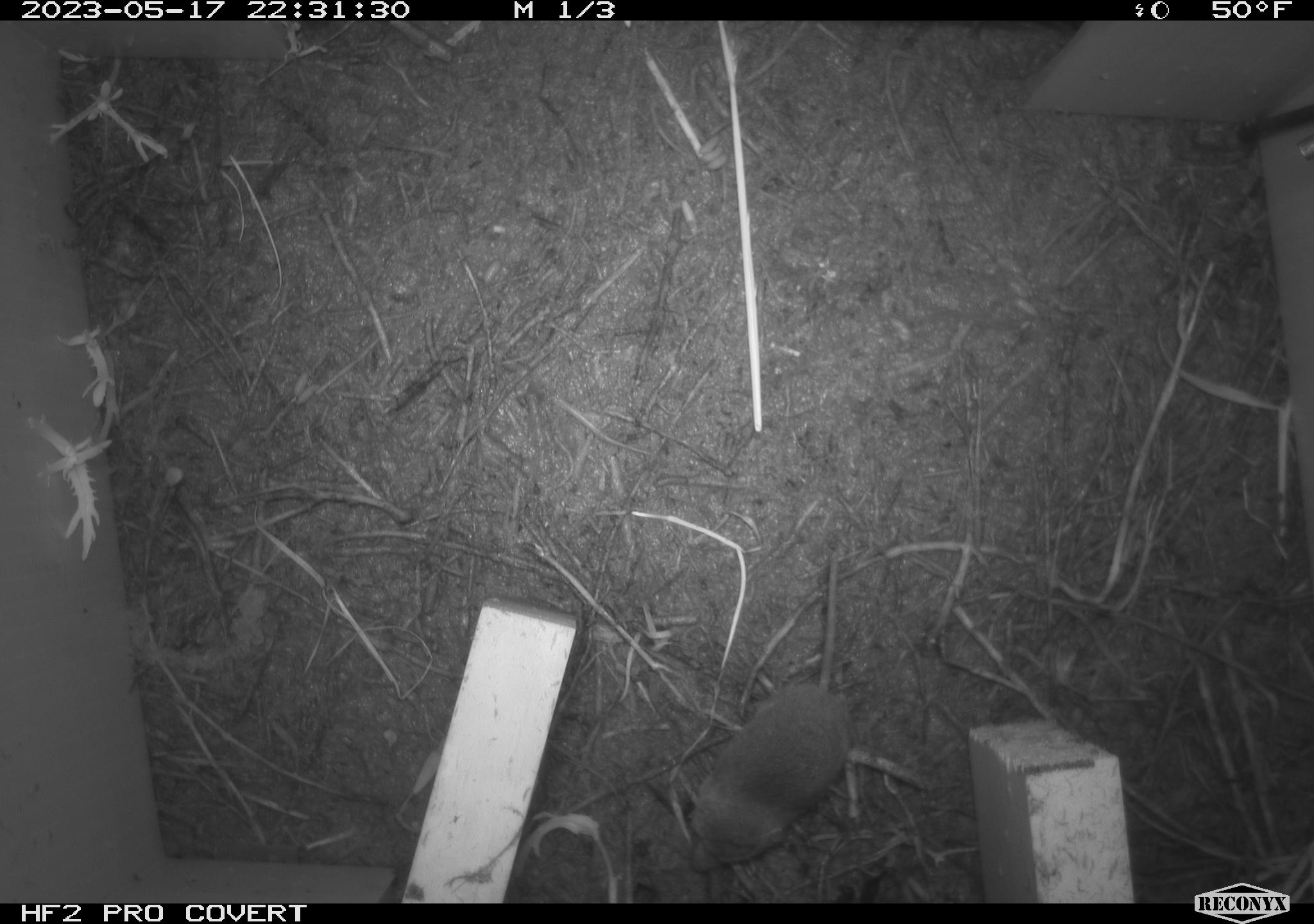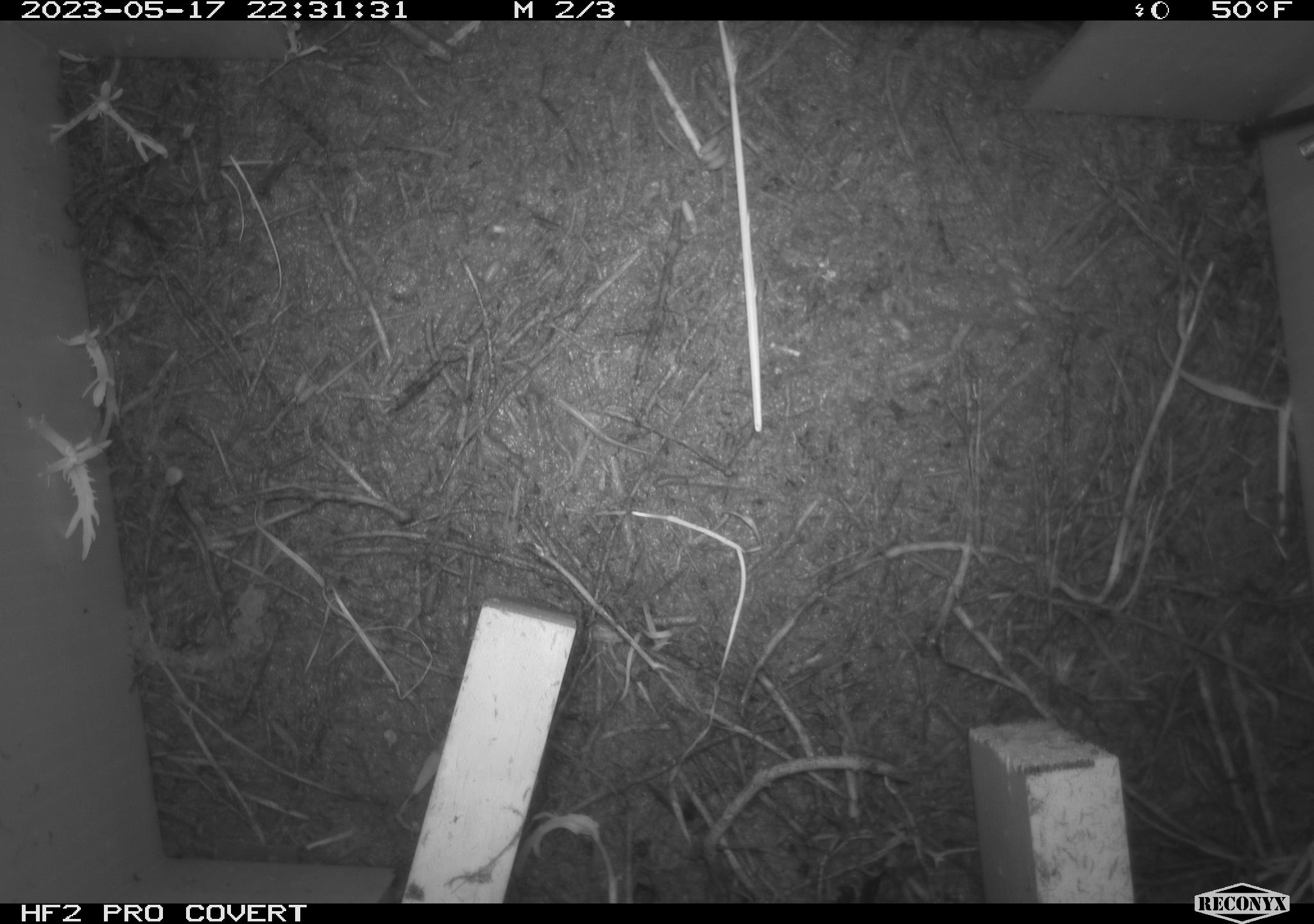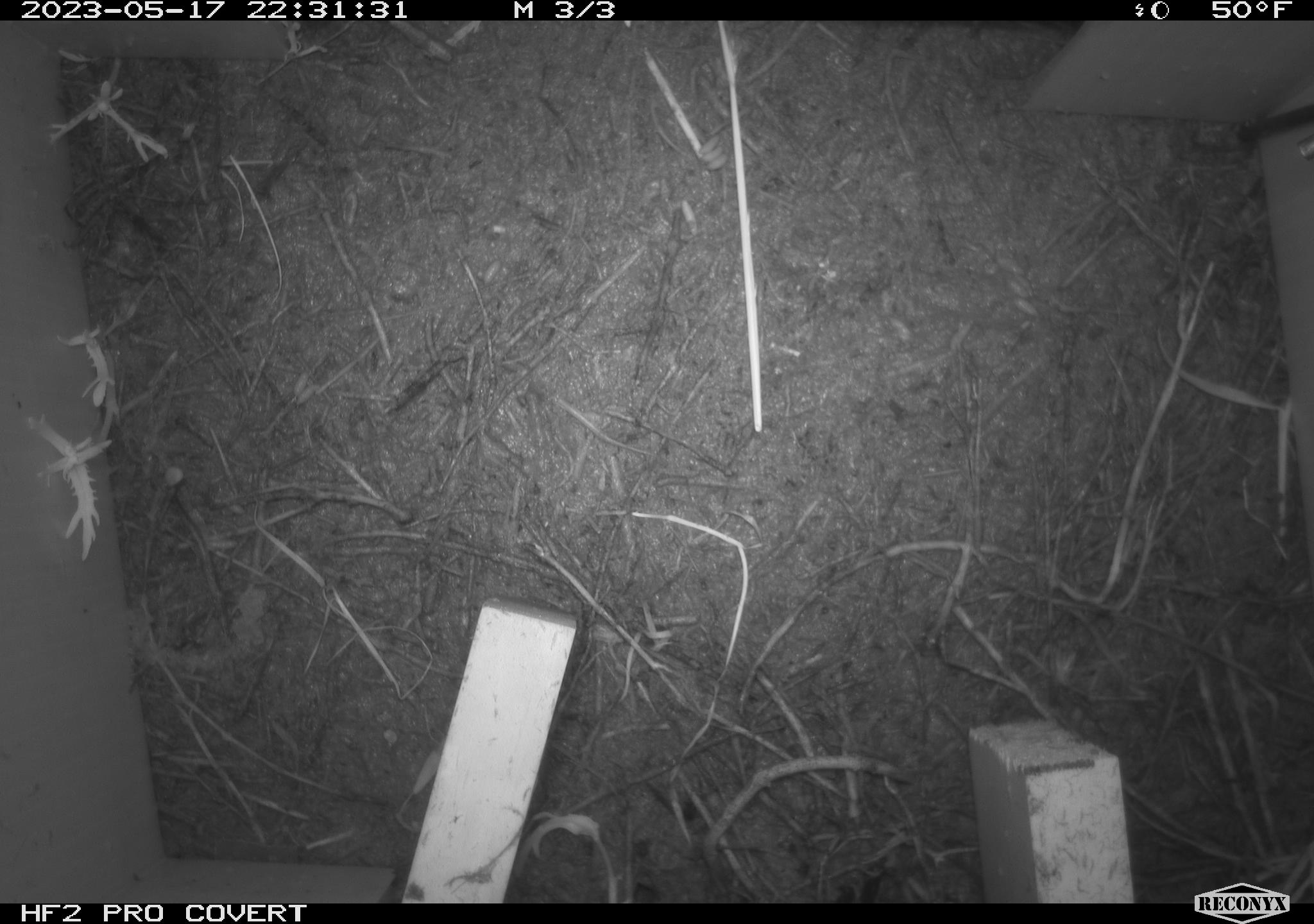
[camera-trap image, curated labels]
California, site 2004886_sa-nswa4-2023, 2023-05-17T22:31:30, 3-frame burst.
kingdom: Animalia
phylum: Chordata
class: Mammalia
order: Eulipotyphla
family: Soricidae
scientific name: Soricidae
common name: shrews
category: soricidae family